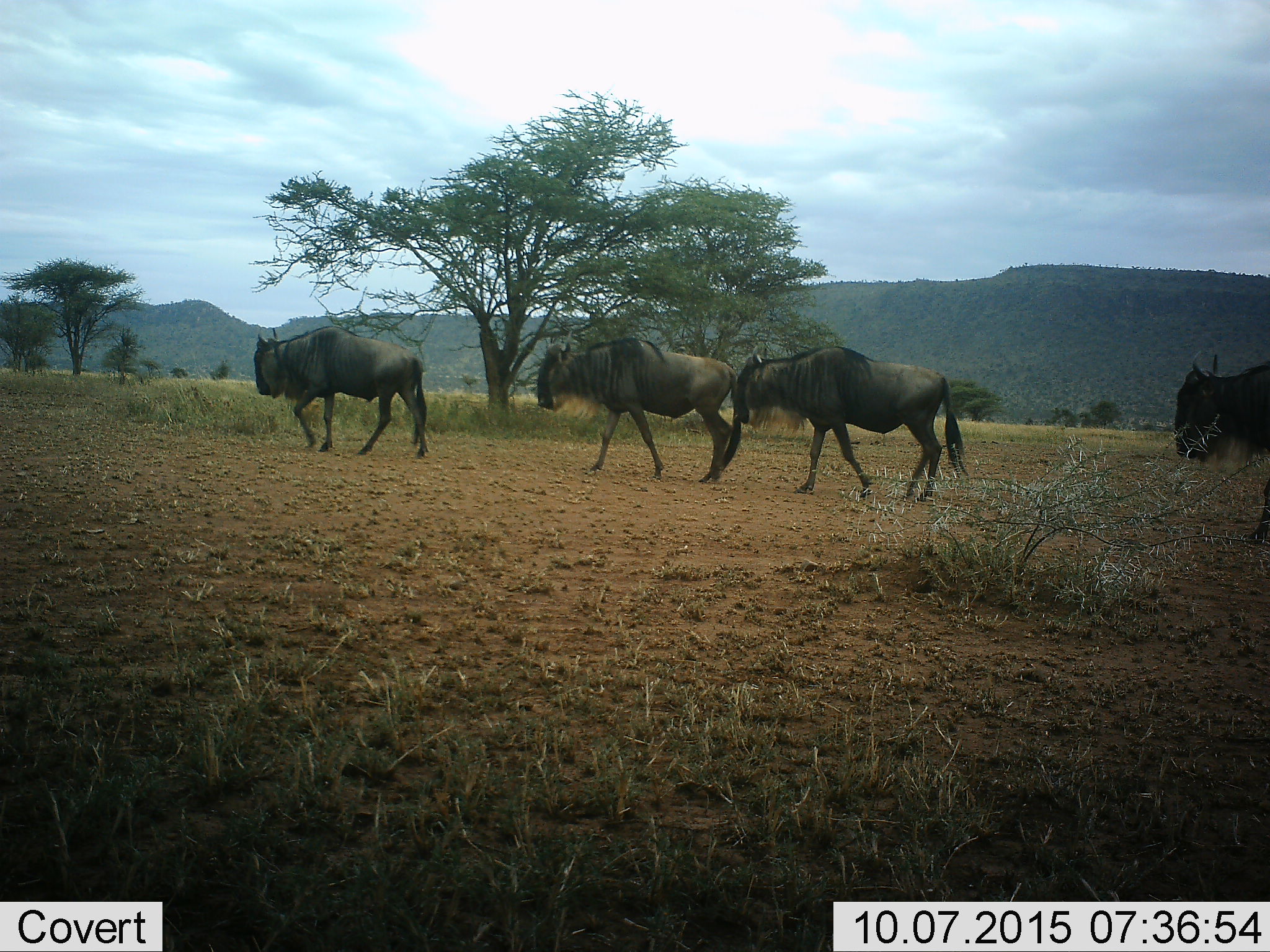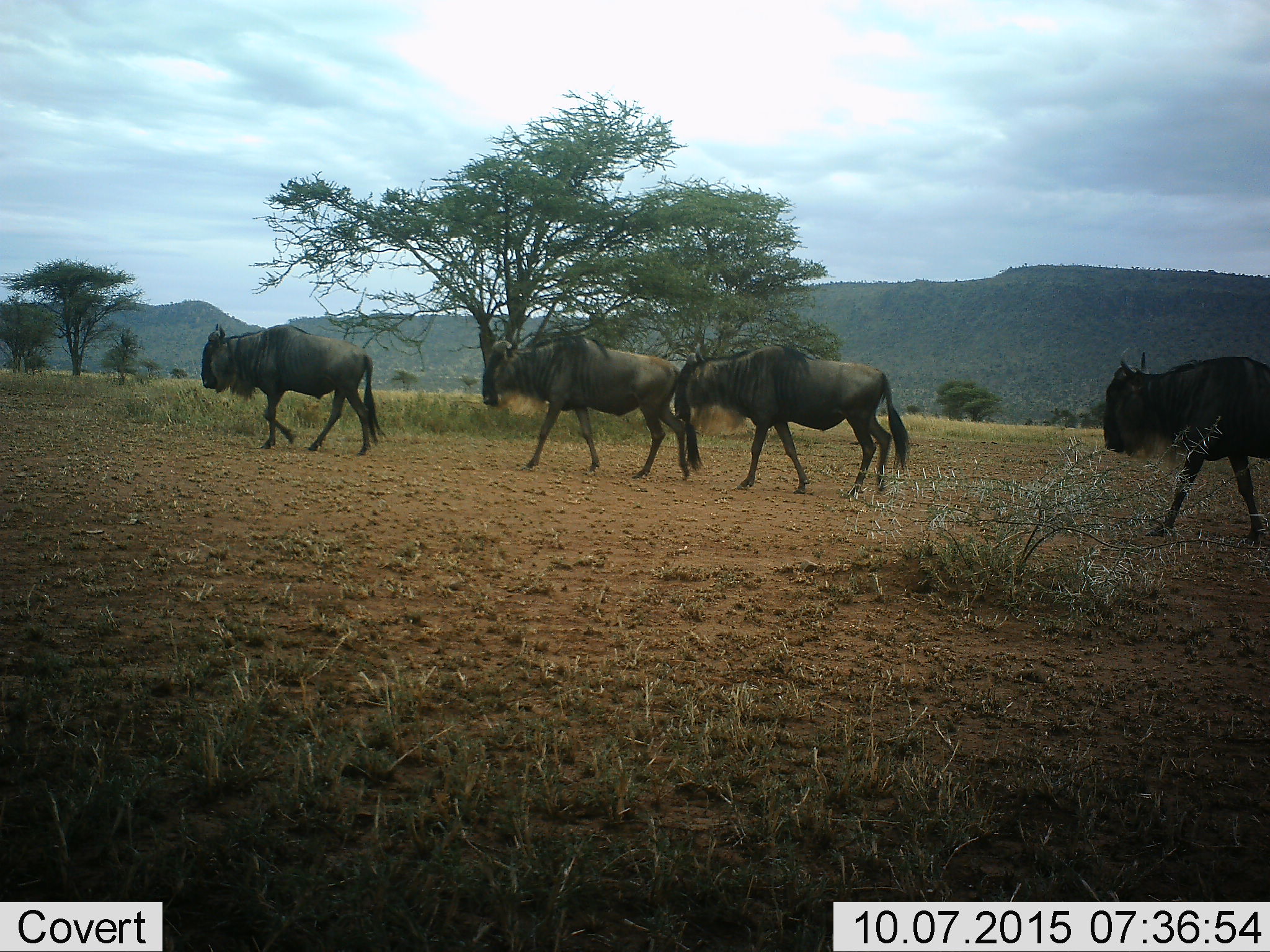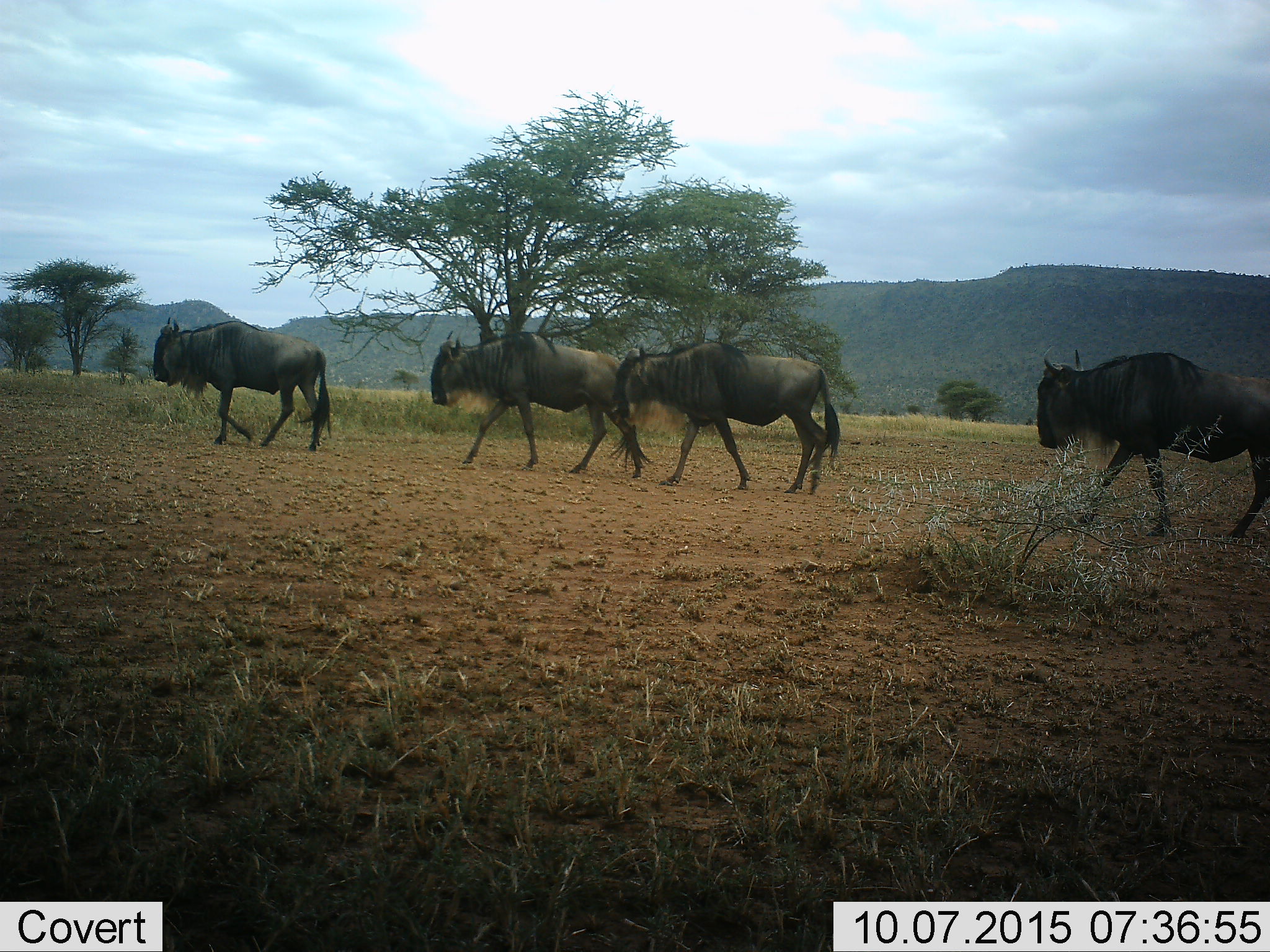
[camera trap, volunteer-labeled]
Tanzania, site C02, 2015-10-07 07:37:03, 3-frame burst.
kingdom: Animalia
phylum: Chordata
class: Mammalia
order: Artiodactyla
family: Bovidae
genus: Connochaetes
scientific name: Connochaetes taurinus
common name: blue wildebeest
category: wildebeest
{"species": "wildebeest (blue wildebeest) (Connochaetes taurinus)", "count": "4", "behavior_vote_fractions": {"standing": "0%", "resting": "0%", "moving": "100%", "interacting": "0%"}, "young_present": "0%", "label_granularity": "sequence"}